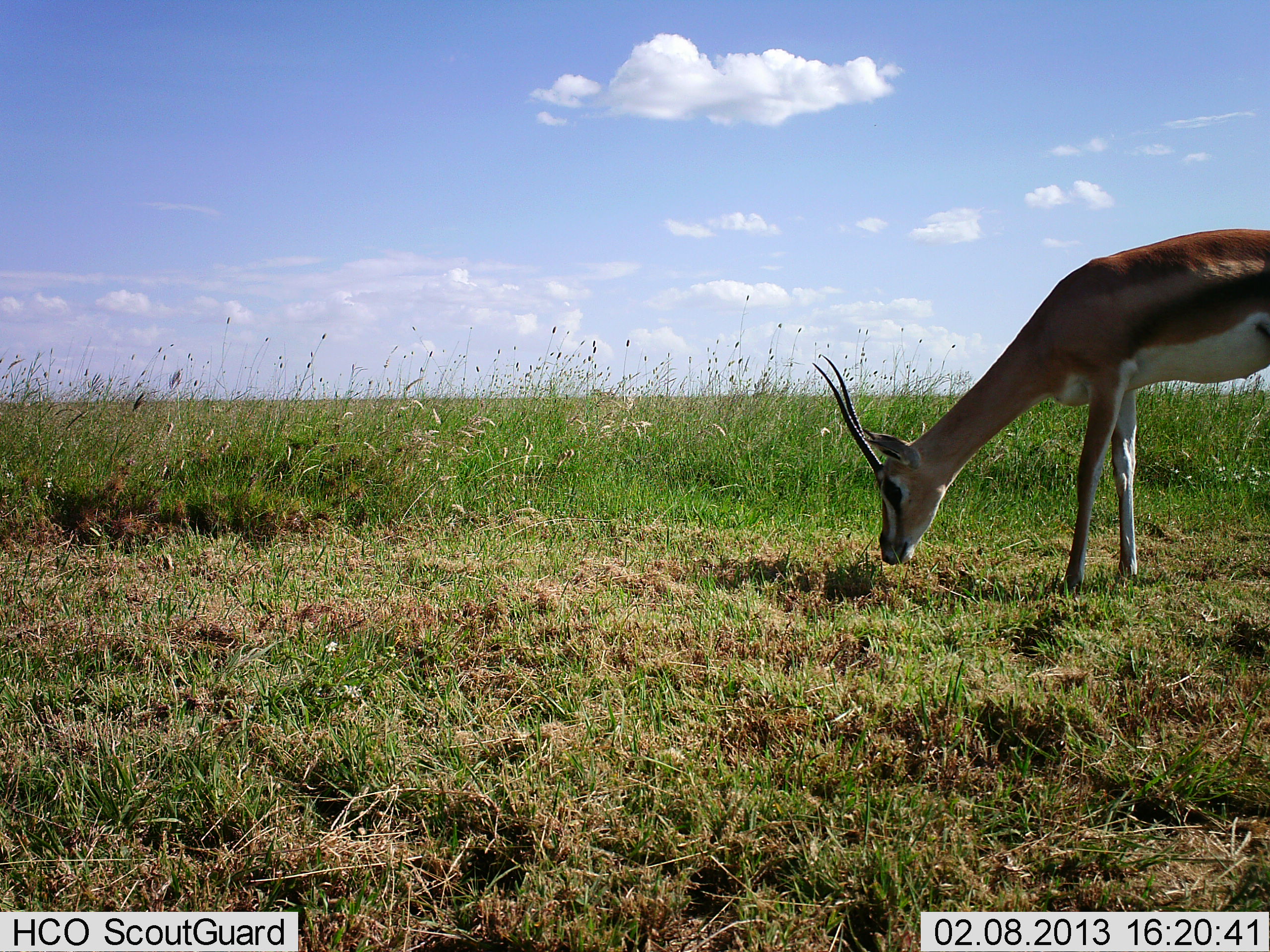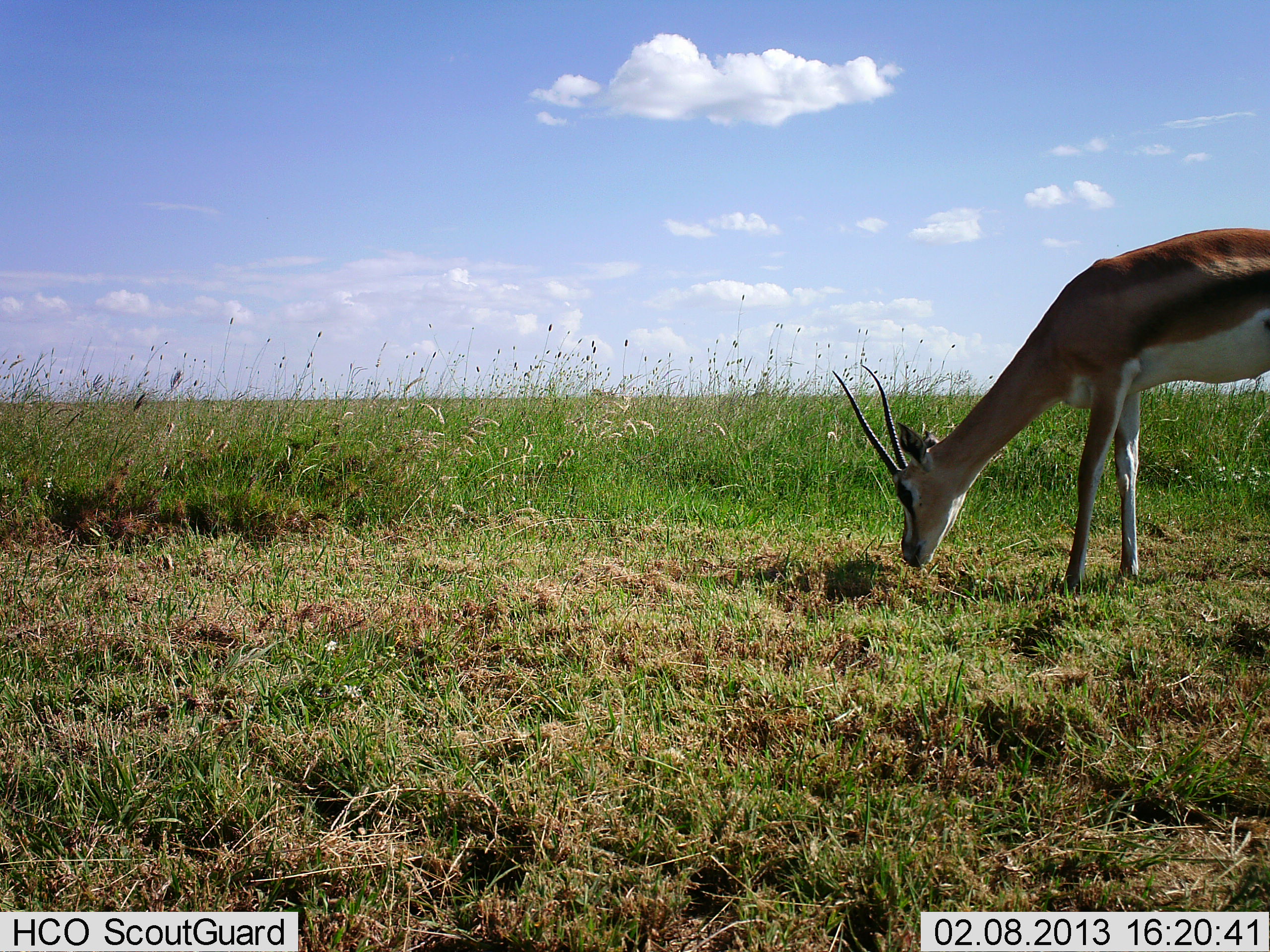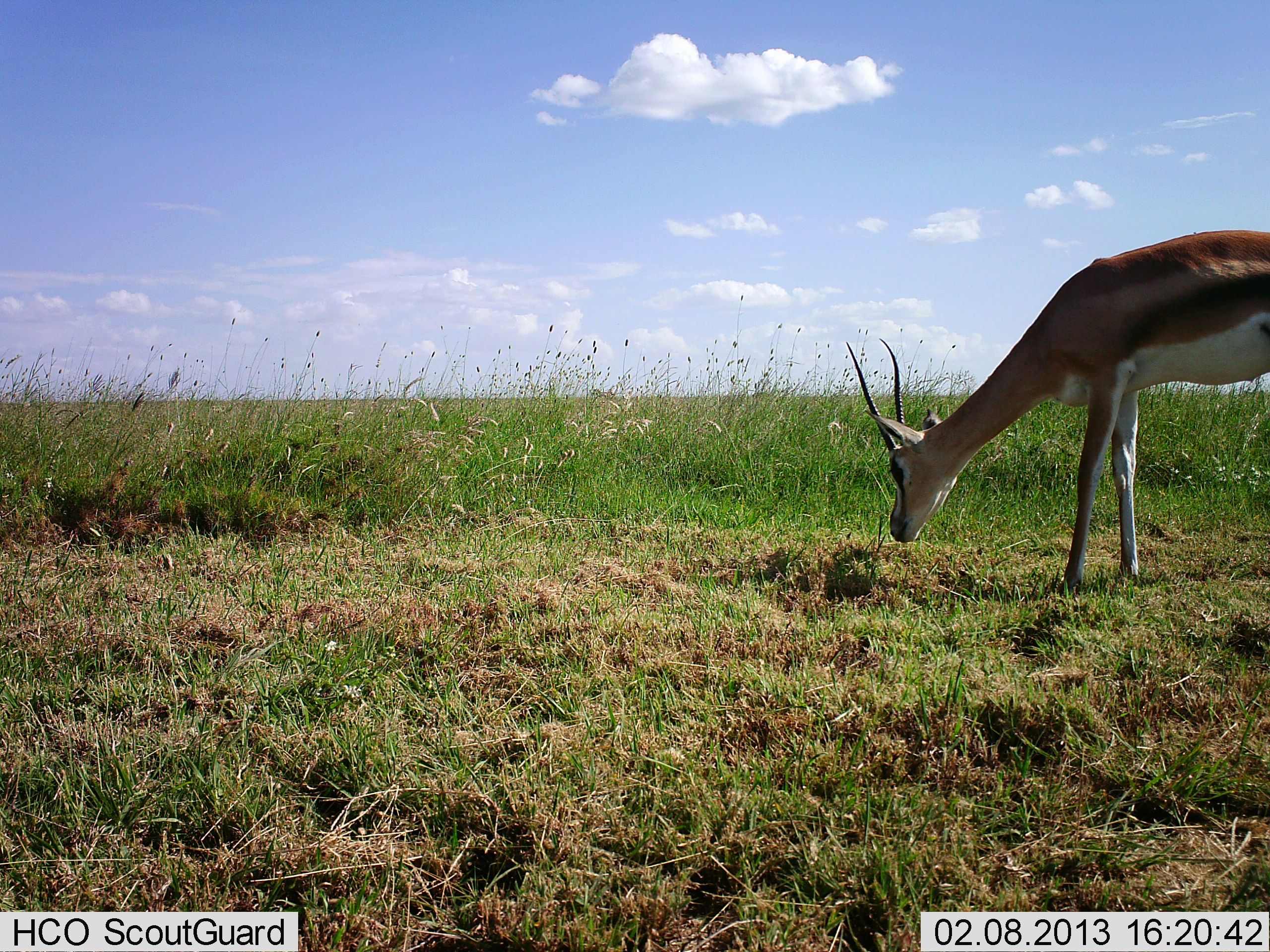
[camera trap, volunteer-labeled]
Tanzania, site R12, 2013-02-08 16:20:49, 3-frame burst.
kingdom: Animalia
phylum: Chordata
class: Mammalia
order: Artiodactyla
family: Bovidae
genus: Nanger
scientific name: Nanger granti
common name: grant's gazelle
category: gazellegrants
Gazellegrants (grant's gazelle) (Nanger granti), count 1. Behavior (volunteer vote fractions): standing 18%, resting 0%, moving 0%, interacting 0%. Young present (vote fraction): 0%. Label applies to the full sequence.